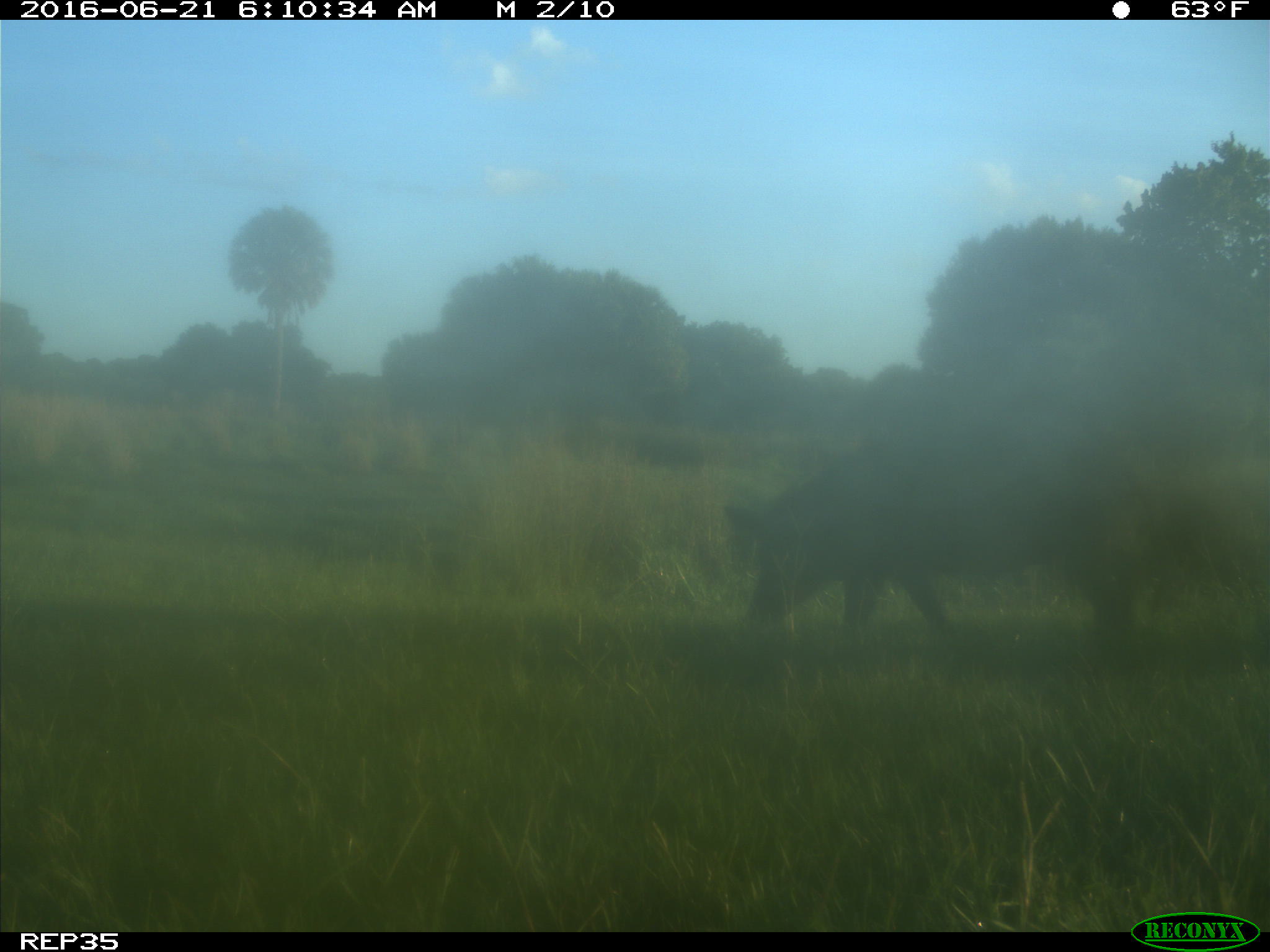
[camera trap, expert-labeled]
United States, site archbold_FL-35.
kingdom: Animalia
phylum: Chordata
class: Mammalia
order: Artiodactyla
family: Suidae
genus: Sus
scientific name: Sus scrofa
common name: wild boar